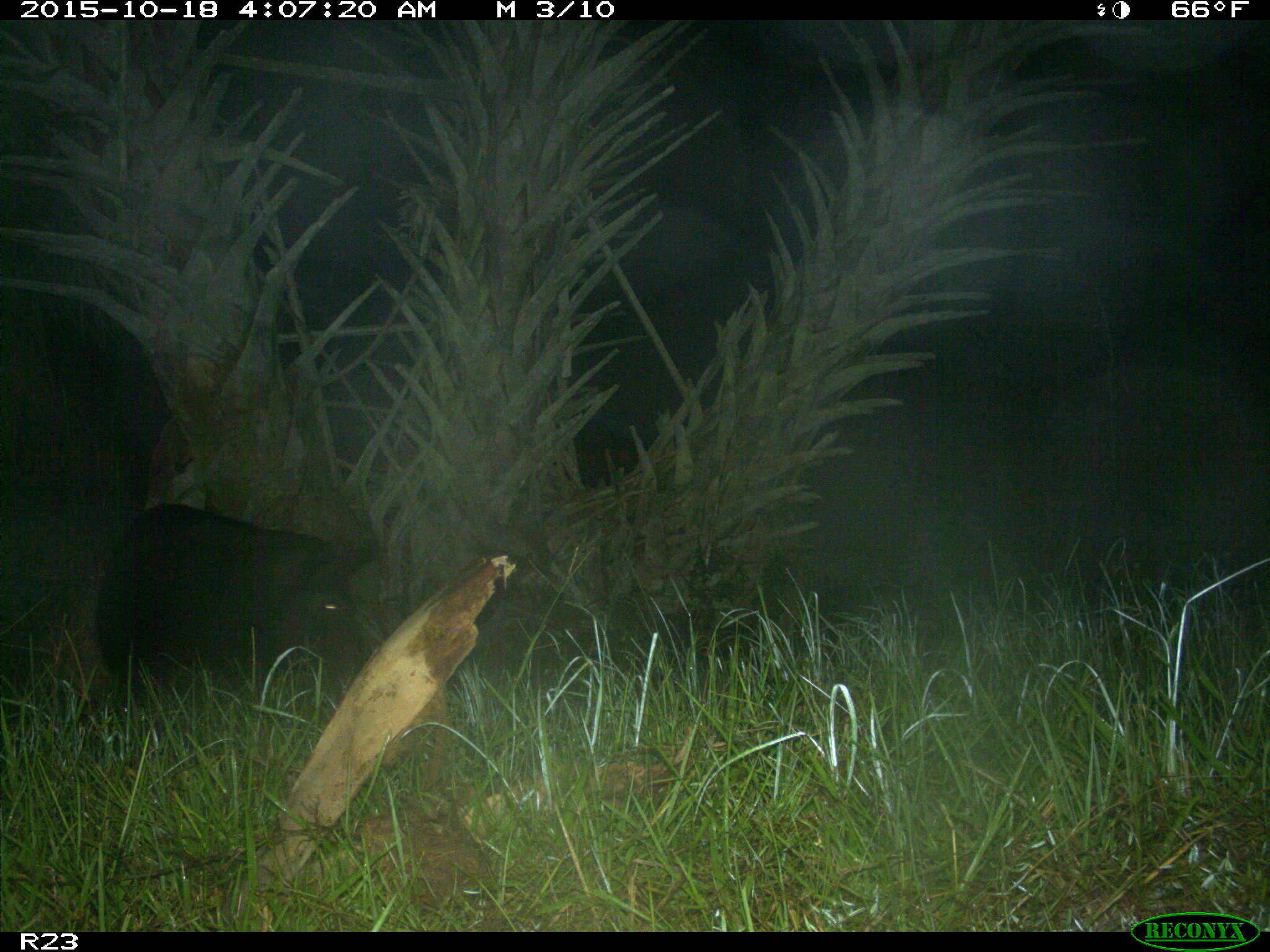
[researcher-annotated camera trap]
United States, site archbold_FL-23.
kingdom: Animalia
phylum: Chordata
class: Mammalia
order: Artiodactyla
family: Suidae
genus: Sus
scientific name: Sus scrofa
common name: wild boar